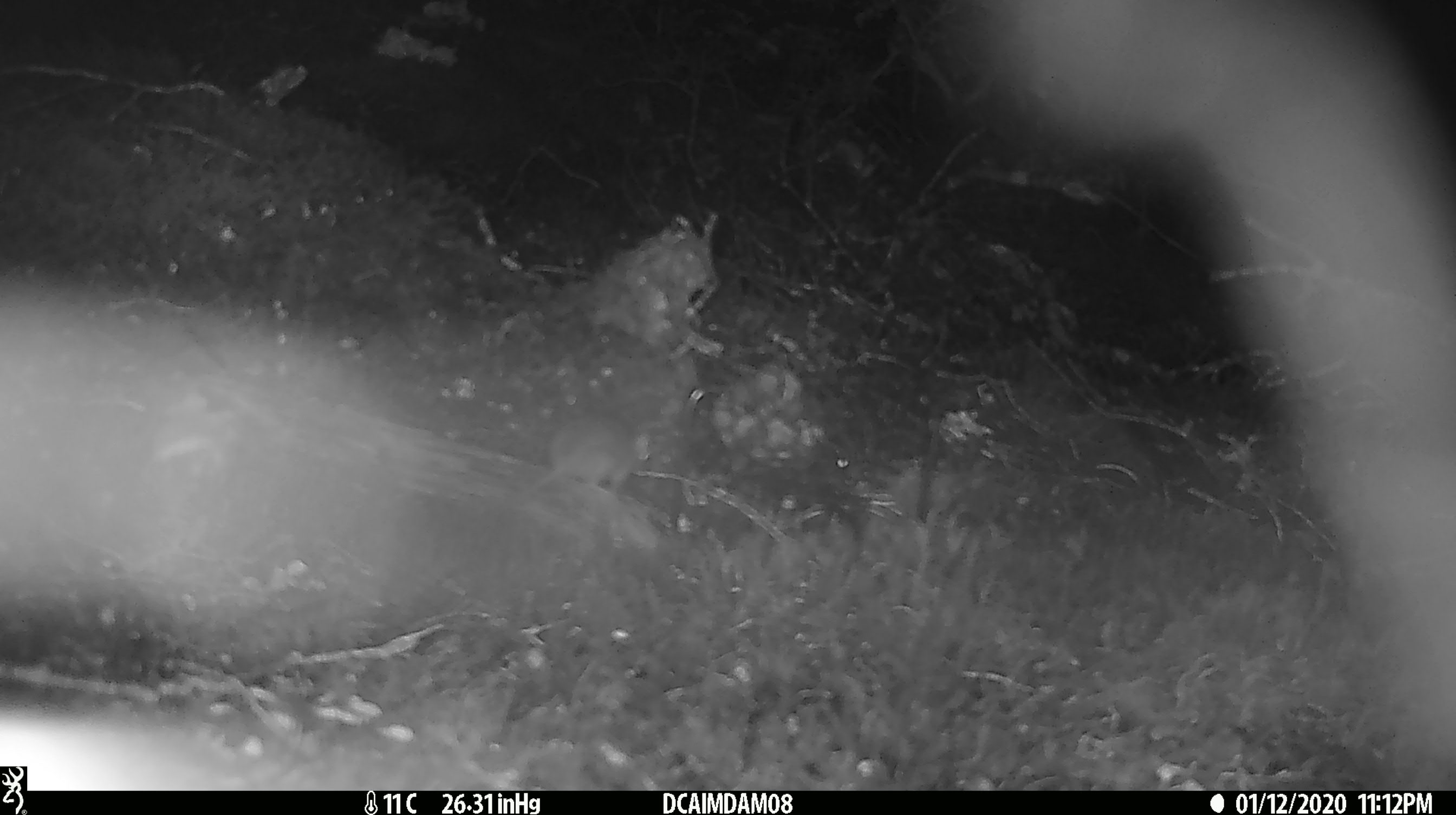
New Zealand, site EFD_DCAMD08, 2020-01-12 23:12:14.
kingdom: Animalia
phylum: Chordata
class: Mammalia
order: Rodentia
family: Muridae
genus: Mus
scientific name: Mus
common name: mouse